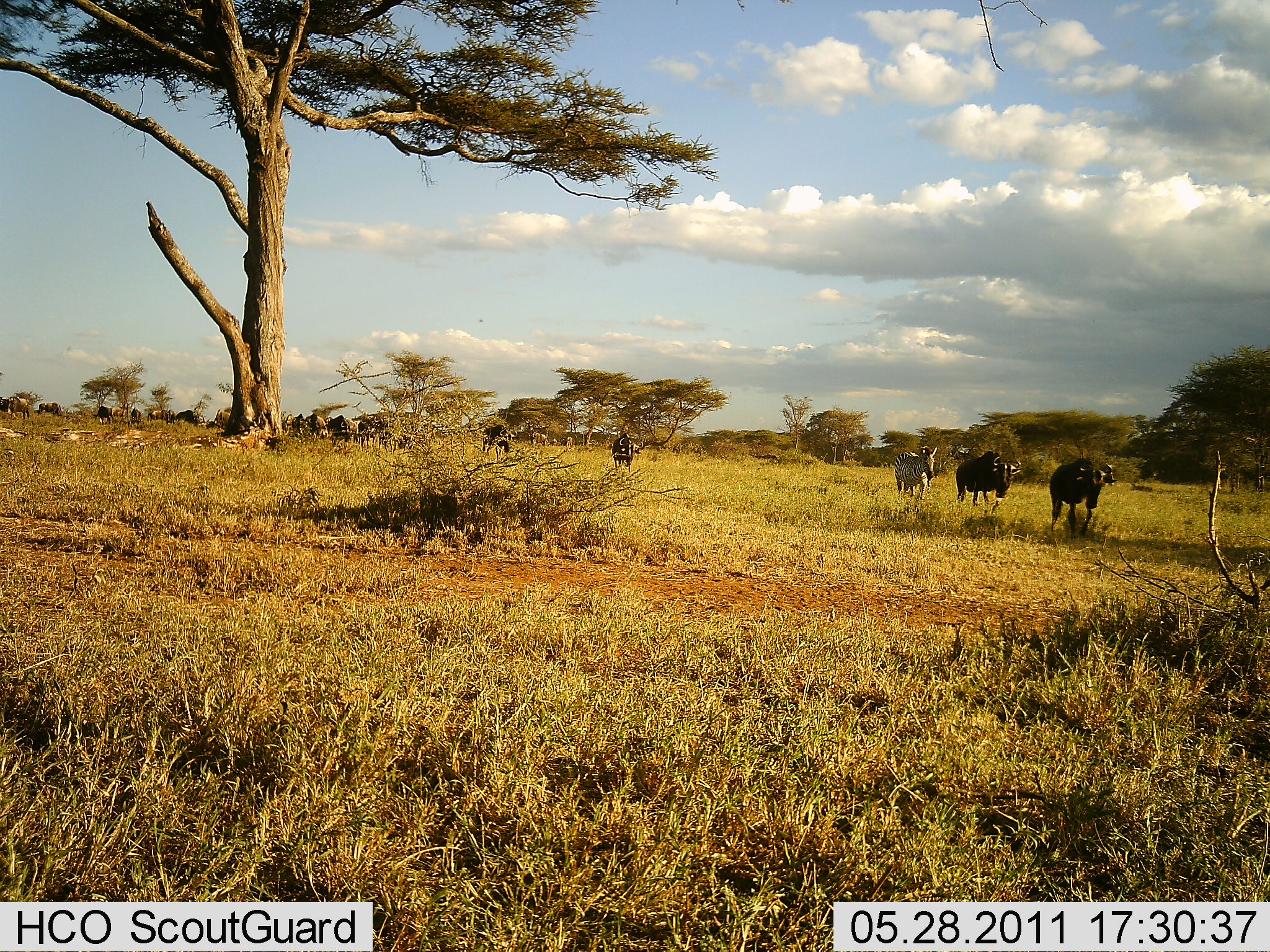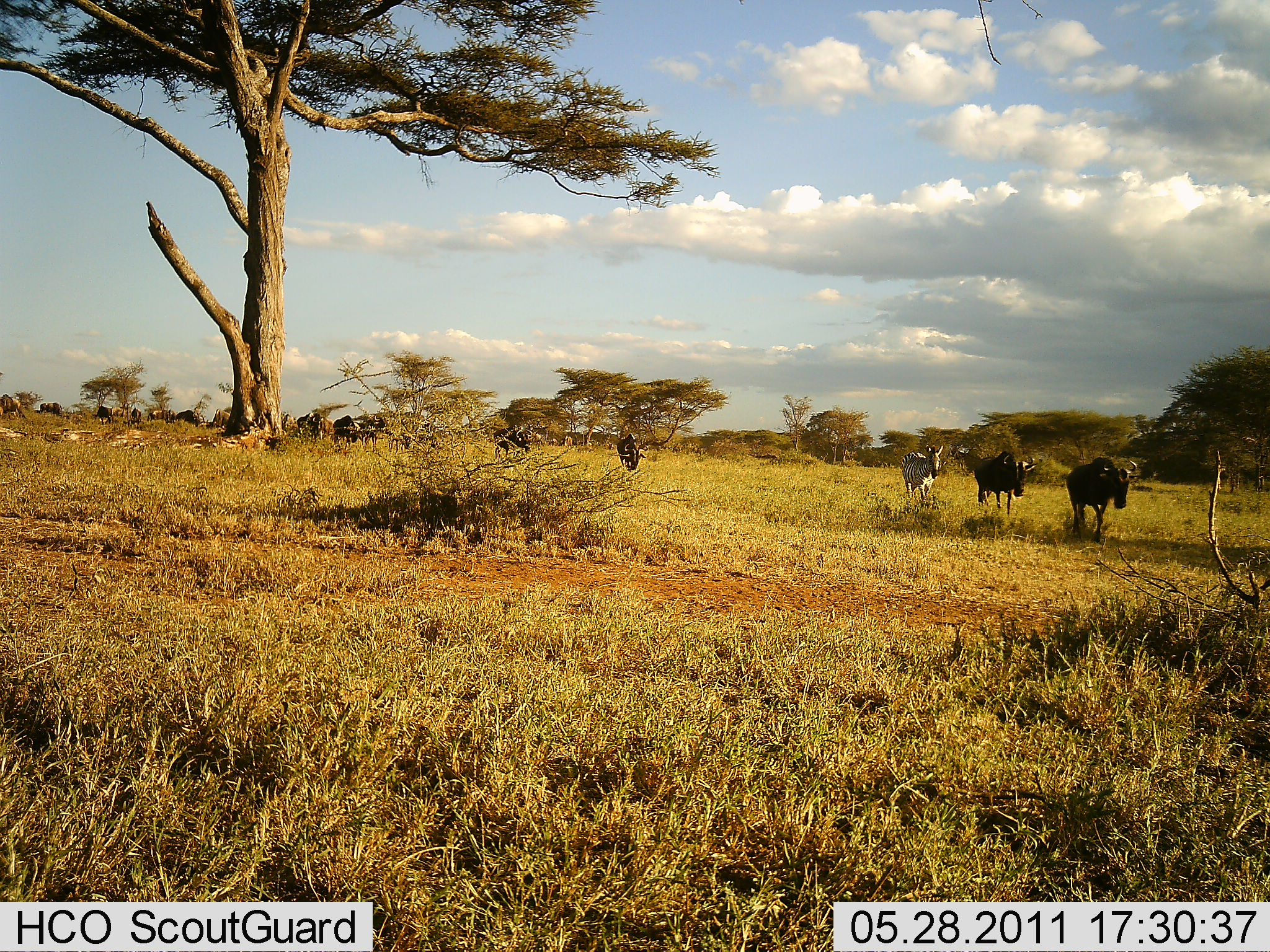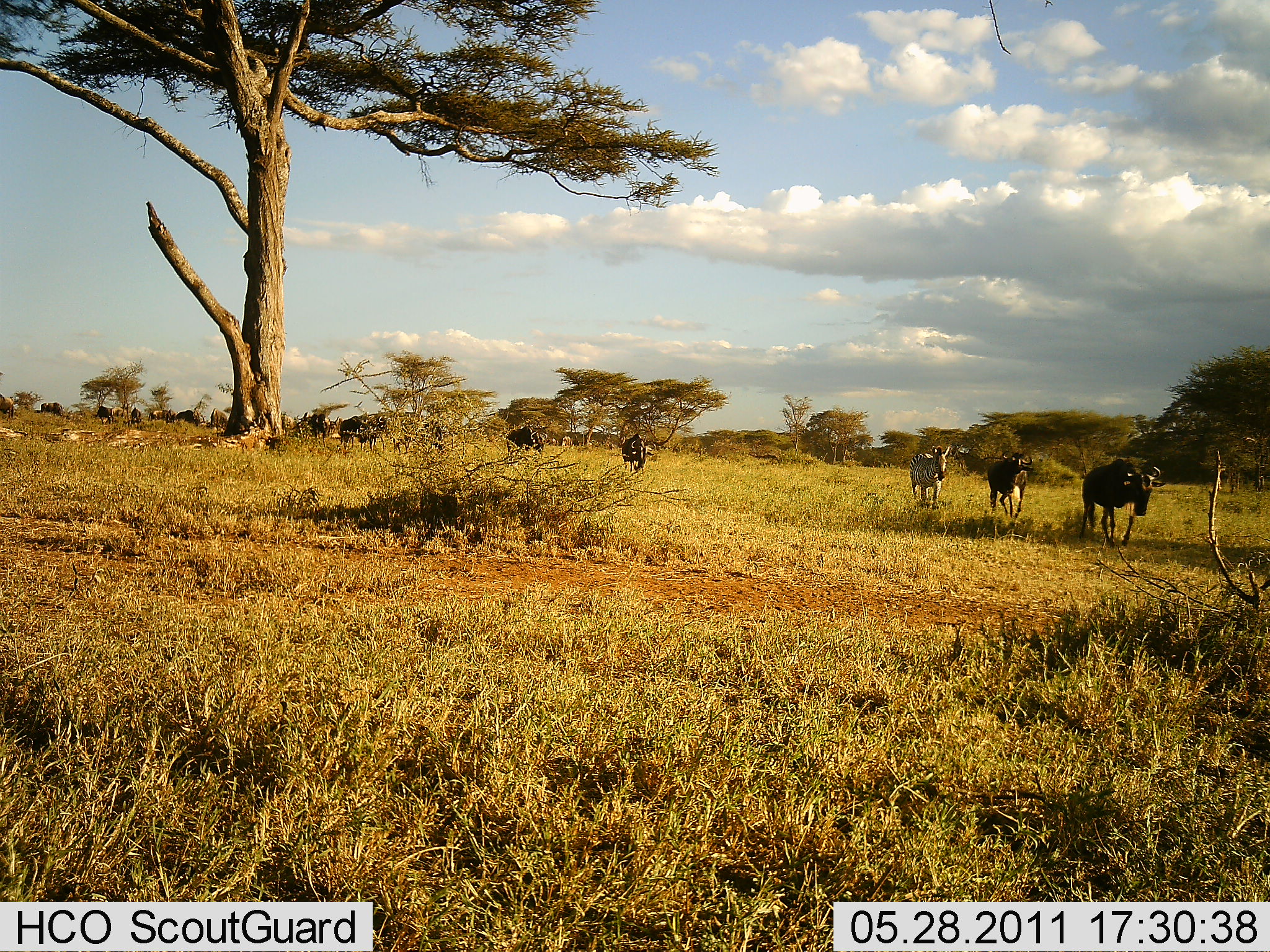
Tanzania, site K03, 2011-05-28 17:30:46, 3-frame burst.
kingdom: Animalia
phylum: Chordata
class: Mammalia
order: Artiodactyla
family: Bovidae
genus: Connochaetes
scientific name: Connochaetes taurinus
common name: blue wildebeest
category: wildebeest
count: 11-50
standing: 10%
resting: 0%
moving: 100%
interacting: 0%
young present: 0%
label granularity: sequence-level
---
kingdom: Animalia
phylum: Chordata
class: Mammalia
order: Perissodactyla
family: Equidae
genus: Equus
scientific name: Equus quagga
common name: plains zebra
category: zebra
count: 1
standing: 0%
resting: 0%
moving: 100%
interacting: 0%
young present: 0%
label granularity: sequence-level